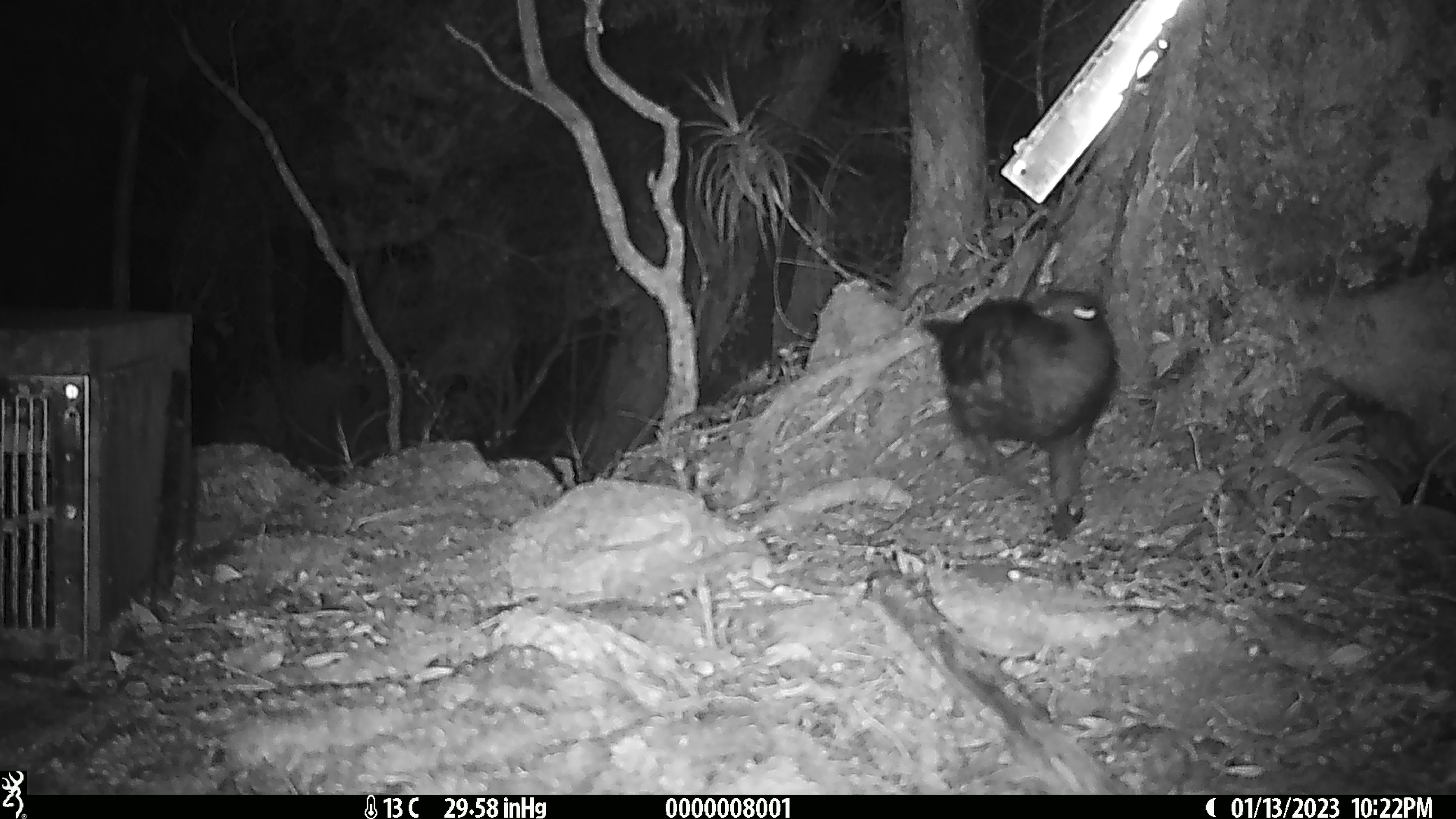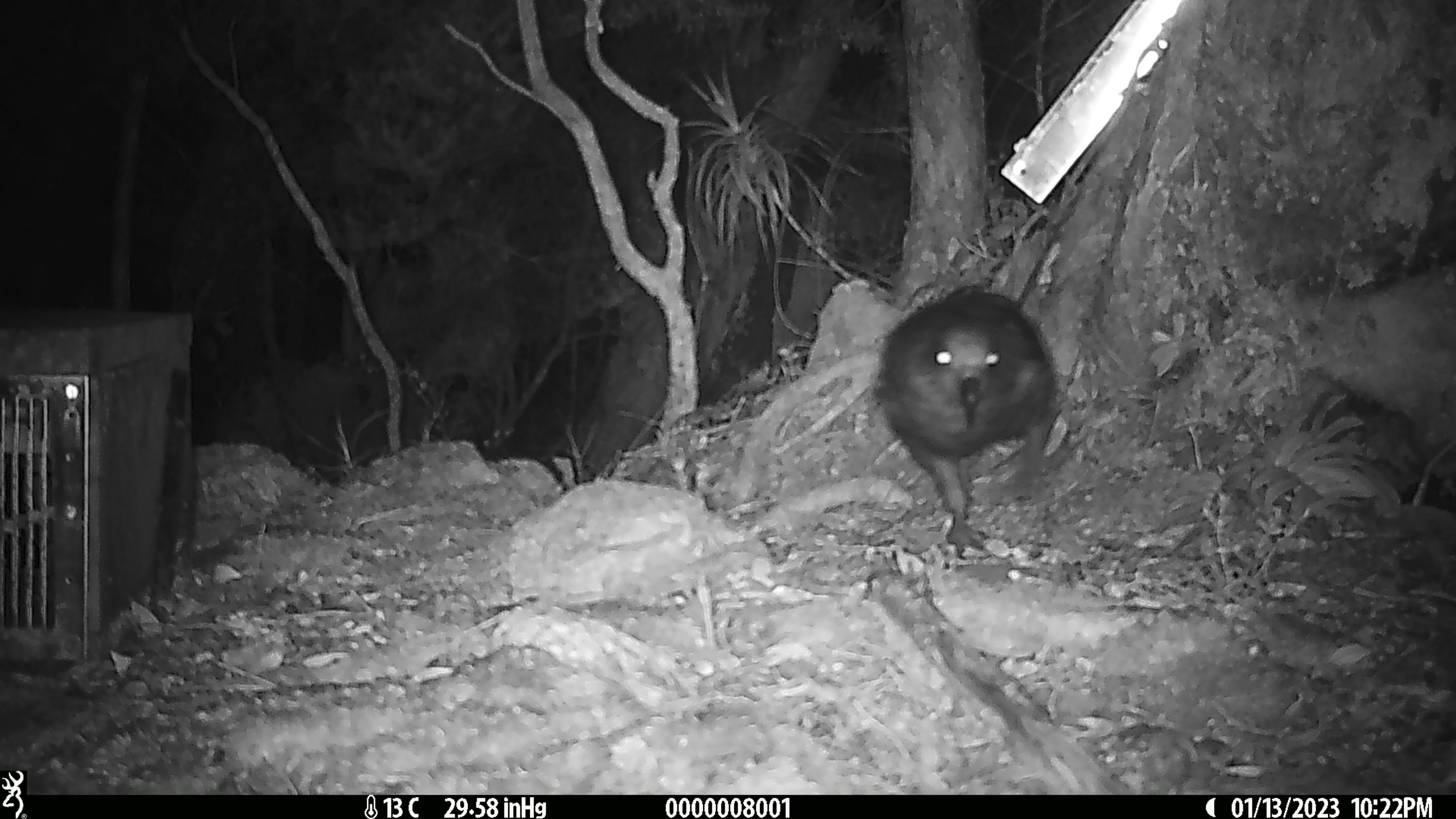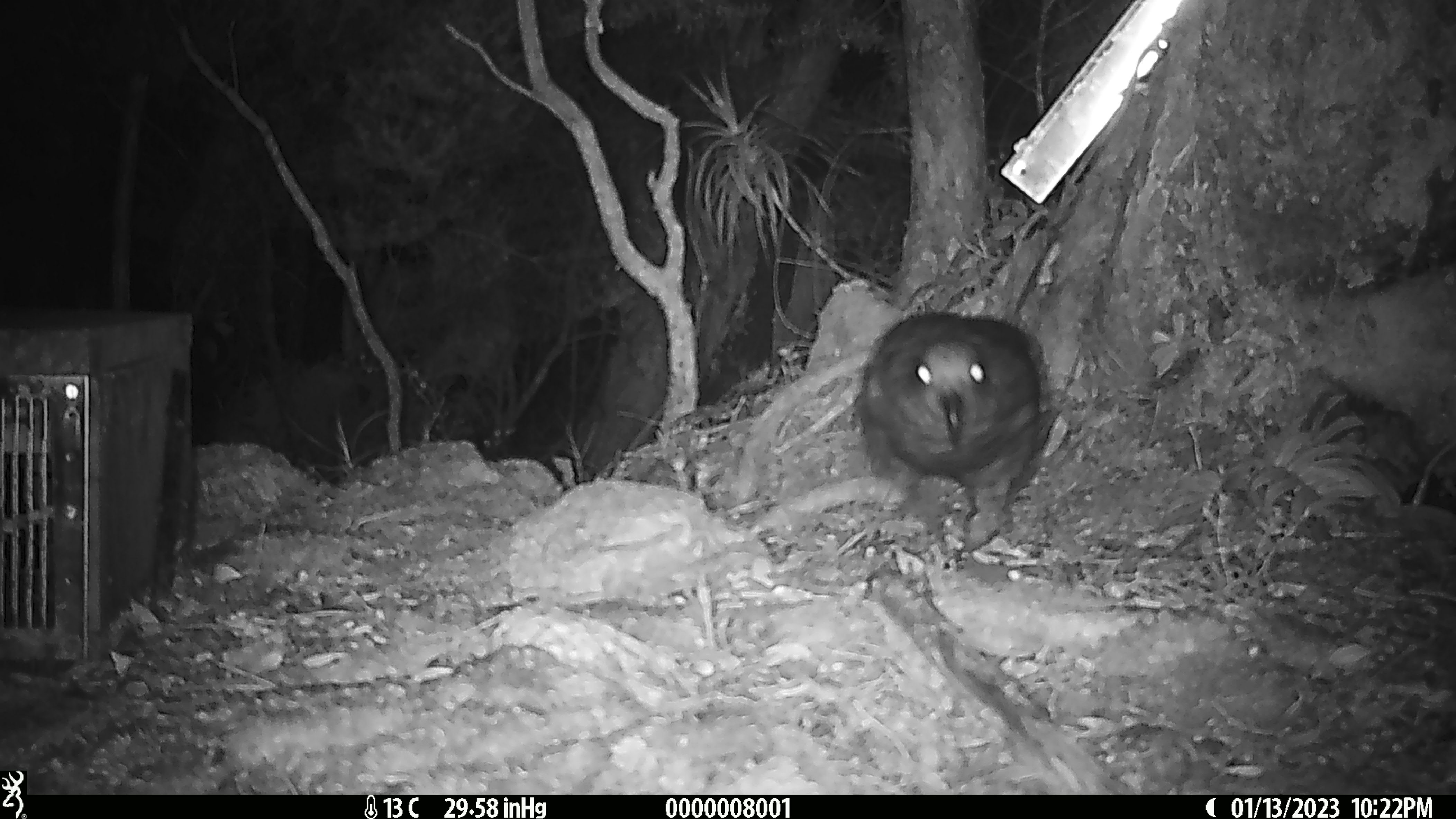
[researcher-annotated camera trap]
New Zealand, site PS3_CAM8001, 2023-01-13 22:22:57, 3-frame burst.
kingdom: Animalia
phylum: Chordata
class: Aves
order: Psittaciformes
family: Strigopidae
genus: Nestor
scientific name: Nestor notabilis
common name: kea